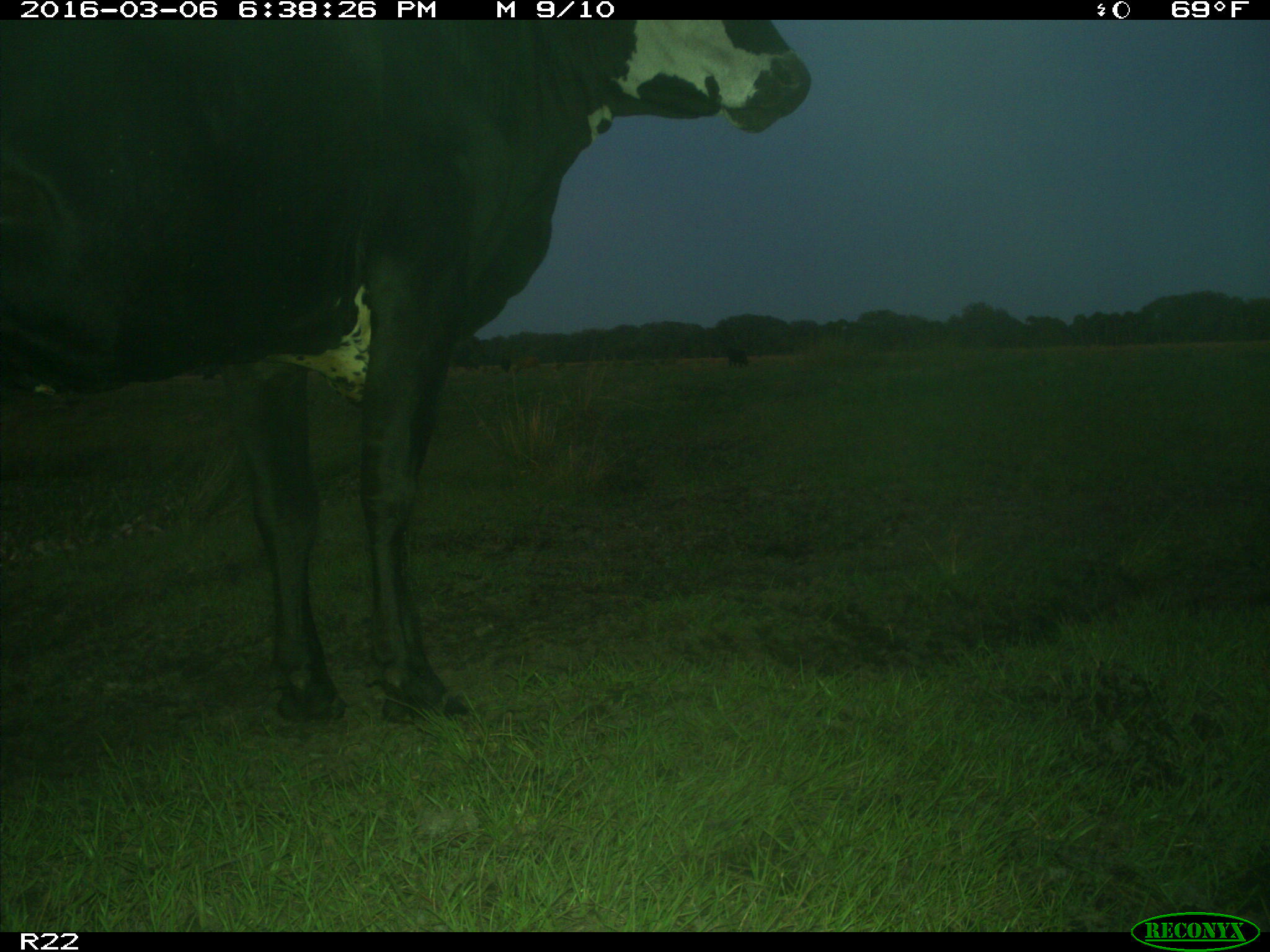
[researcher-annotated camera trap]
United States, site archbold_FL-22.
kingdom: Animalia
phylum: Chordata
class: Mammalia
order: Artiodactyla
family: Bovidae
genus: Bos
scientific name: Bos taurus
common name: domestic cow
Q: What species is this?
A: Bos taurus (domestic cow).